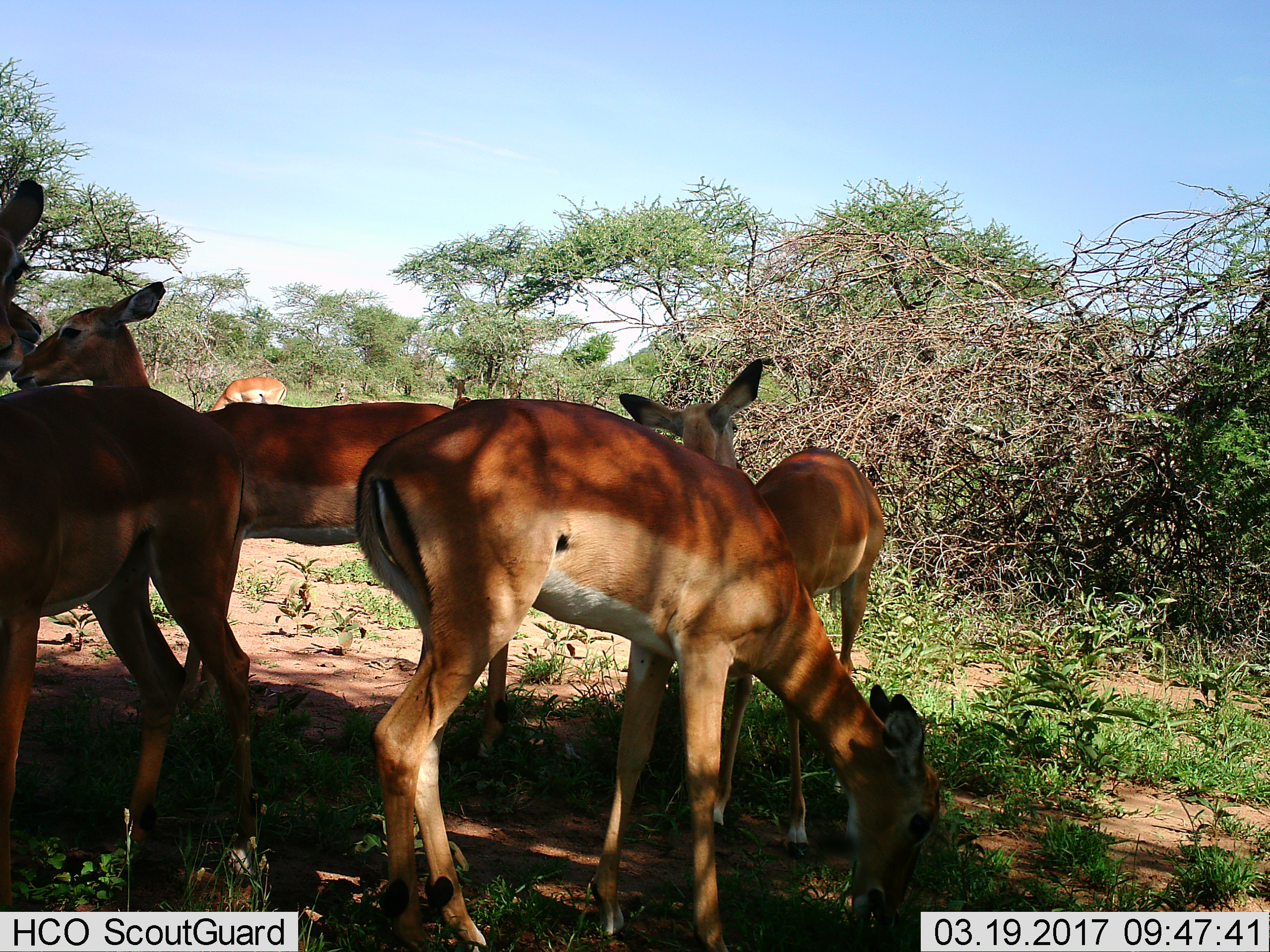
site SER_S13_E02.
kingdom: Animalia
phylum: Chordata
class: Mammalia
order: Artiodactyla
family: Bovidae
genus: Aepyceros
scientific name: Aepyceros melampus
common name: impala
Impala (Aepyceros melampus), count 6. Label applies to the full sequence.